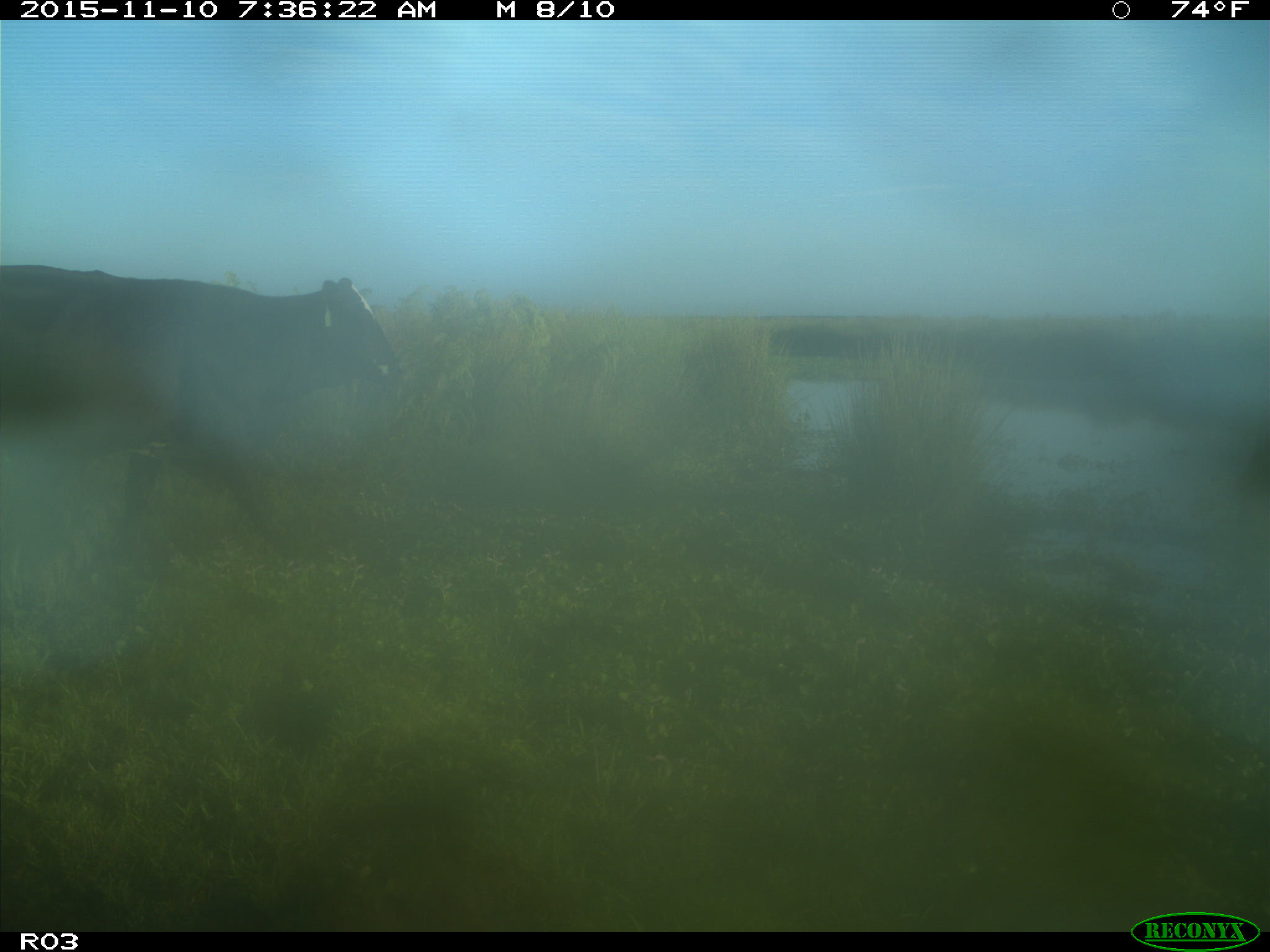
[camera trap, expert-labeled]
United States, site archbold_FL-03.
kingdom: Animalia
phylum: Chordata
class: Mammalia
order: Artiodactyla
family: Bovidae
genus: Bos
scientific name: Bos taurus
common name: domestic cow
Bos taurus (domestic cow).